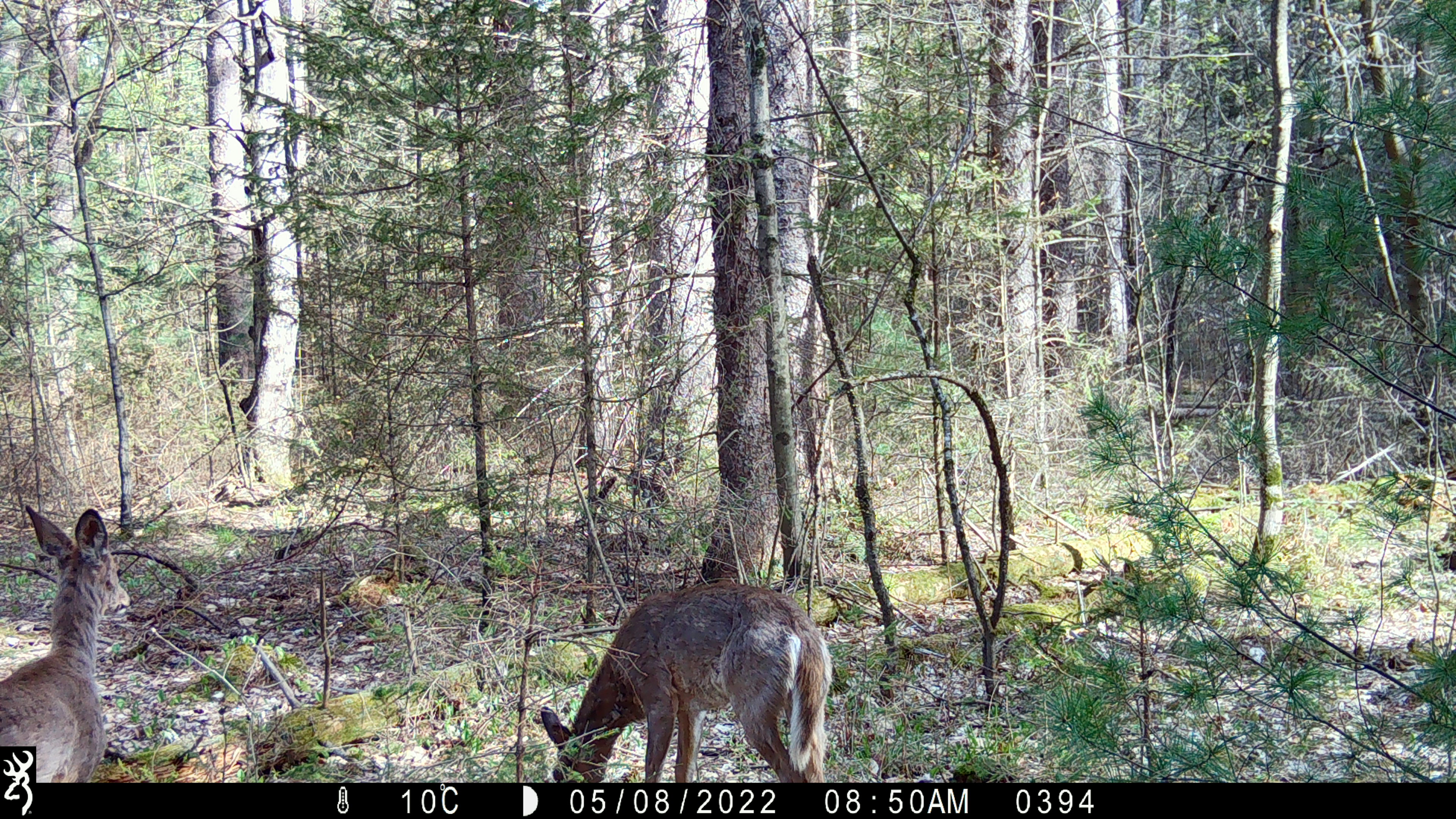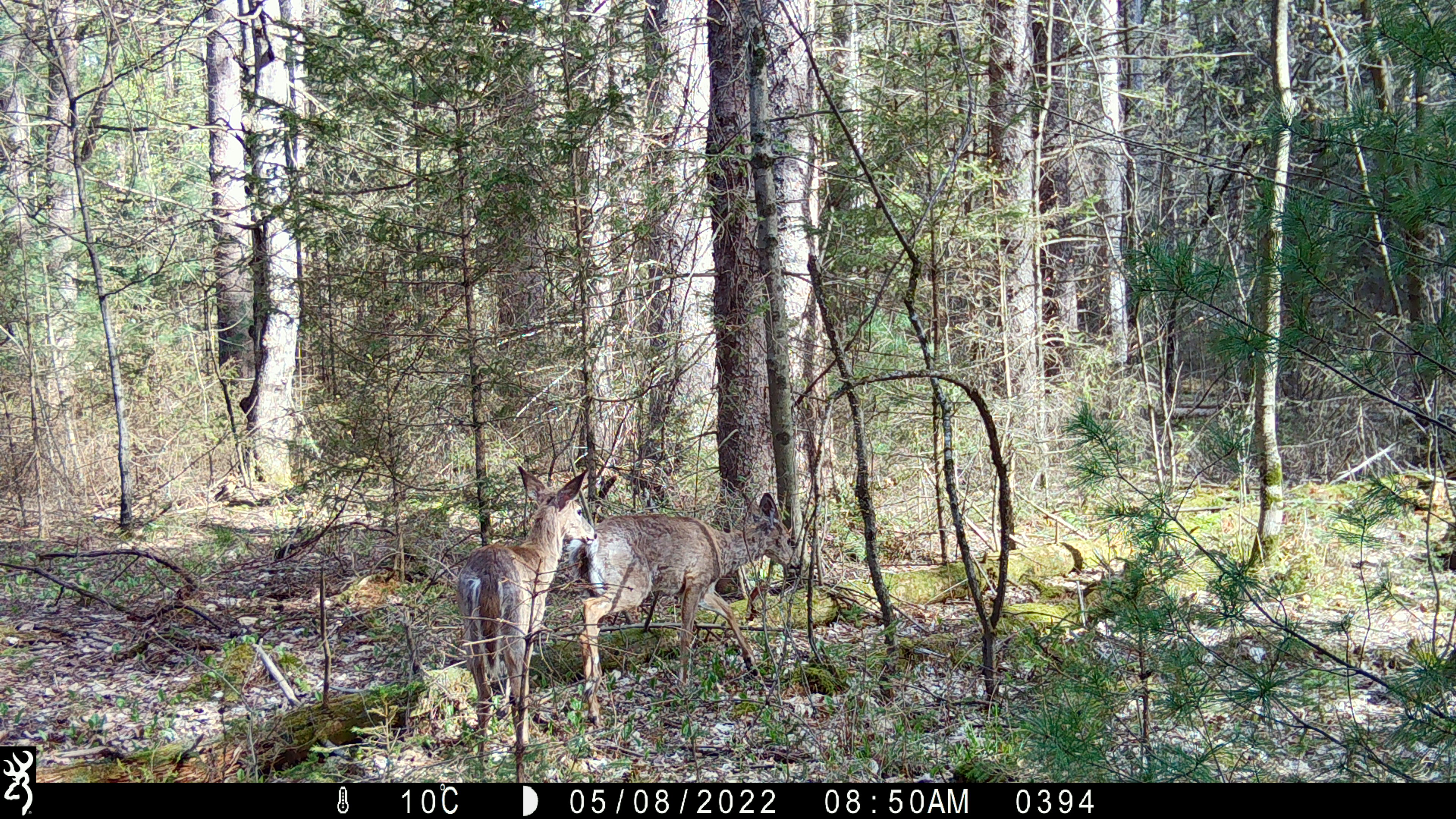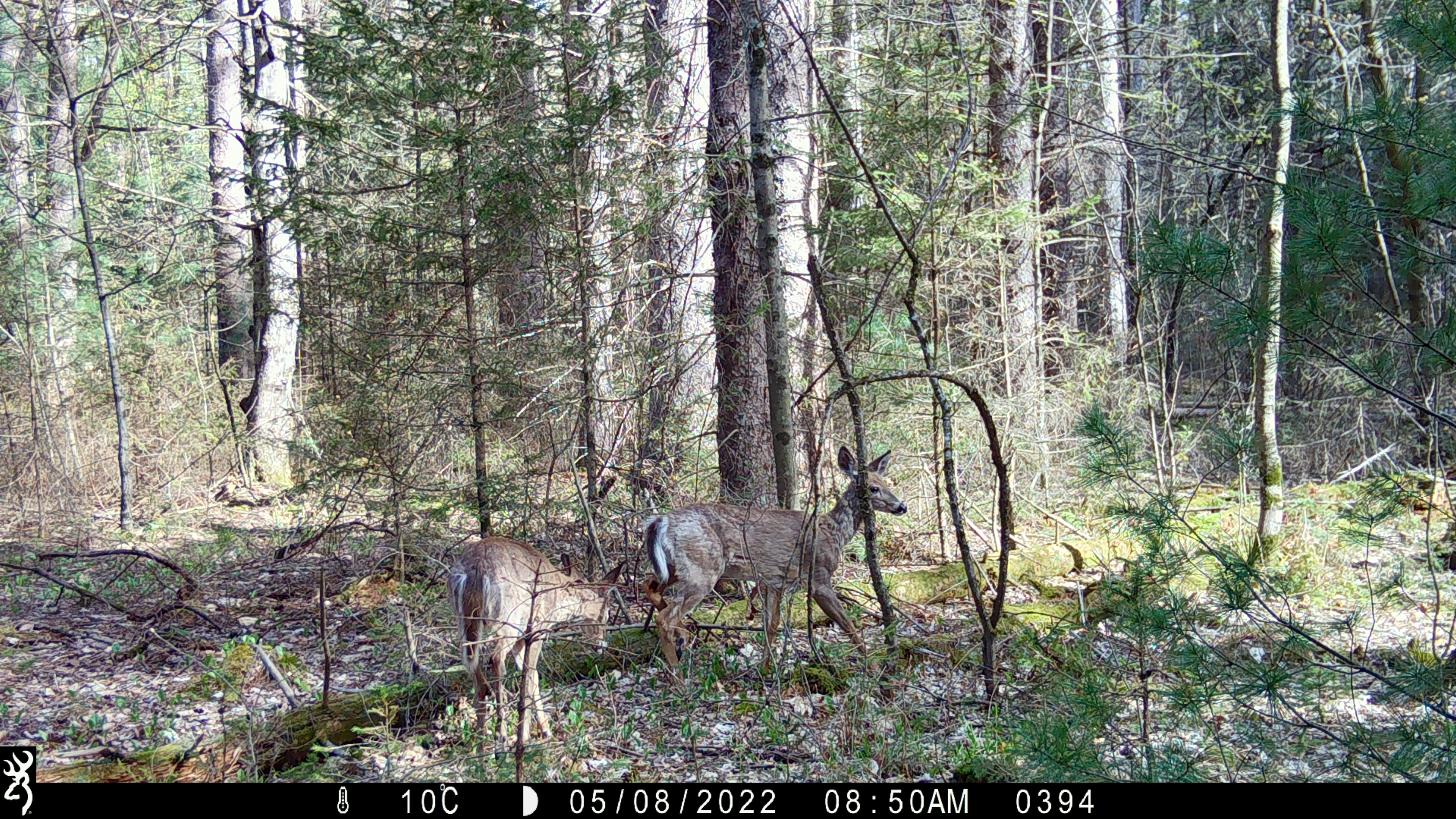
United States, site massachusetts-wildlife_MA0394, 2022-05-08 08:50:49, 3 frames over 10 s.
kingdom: Animalia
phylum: Chordata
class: Mammalia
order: Artiodactyla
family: Cervidae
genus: Odocoileus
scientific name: Odocoileus virginianus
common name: white-tailed deer